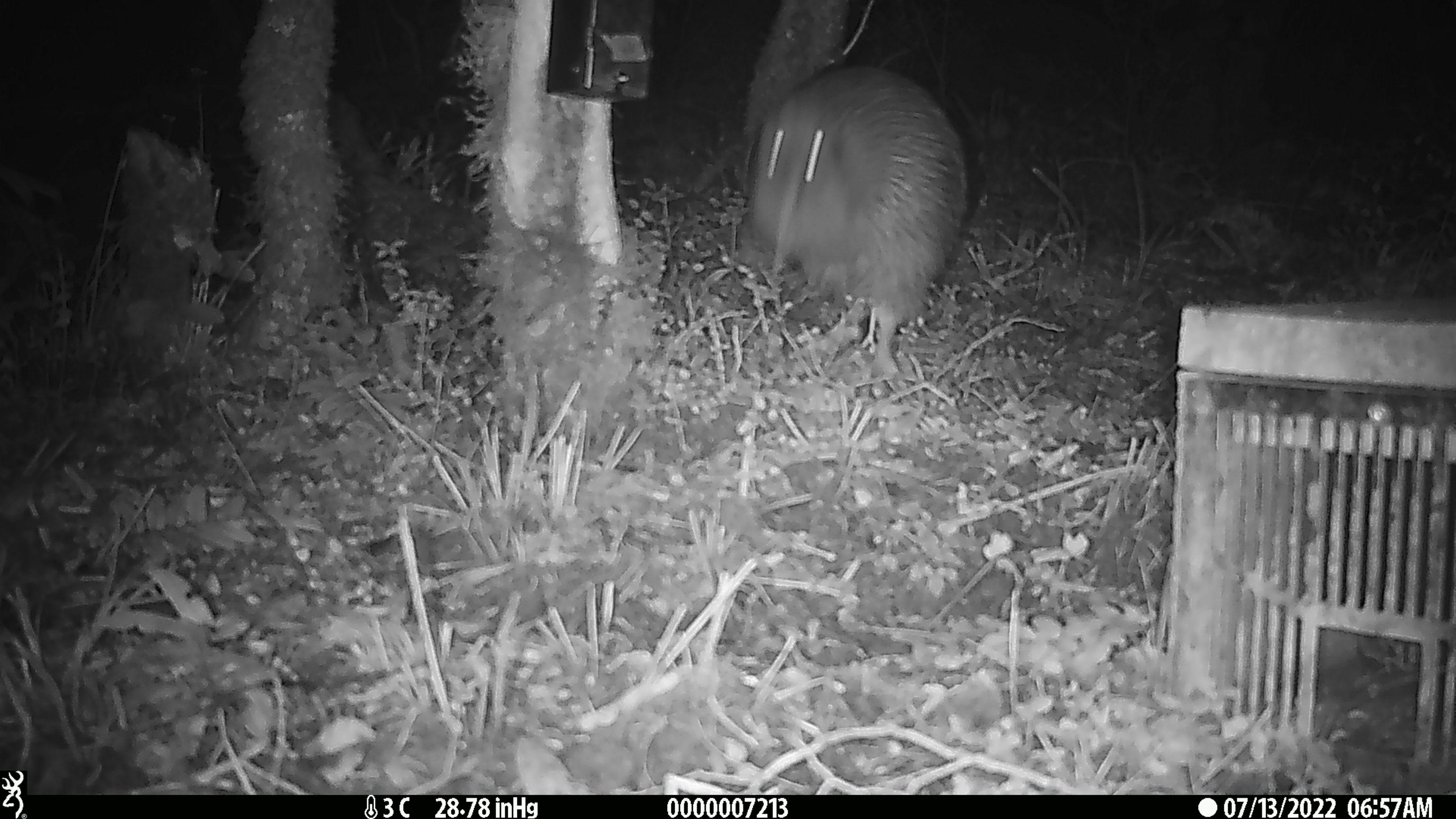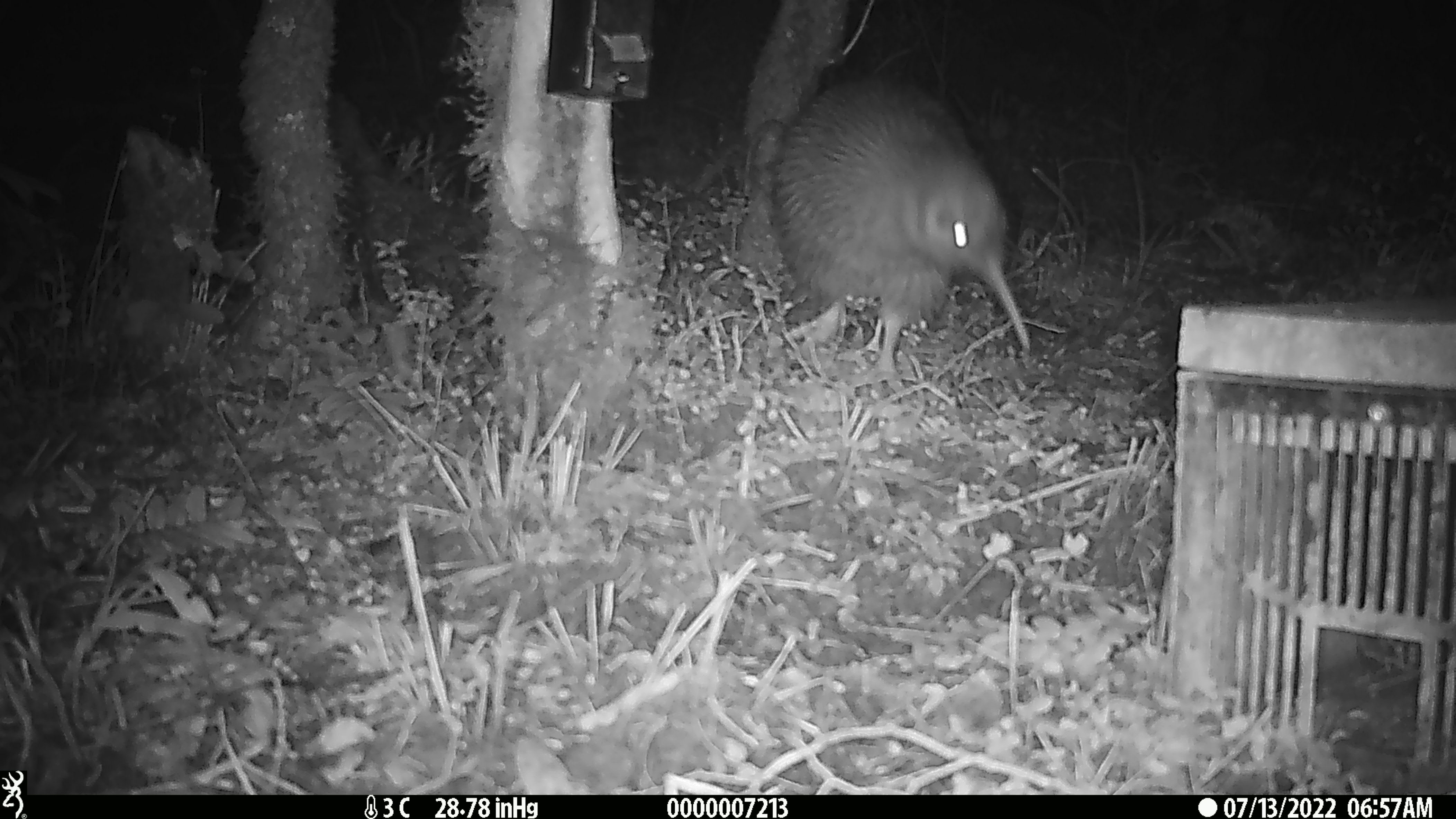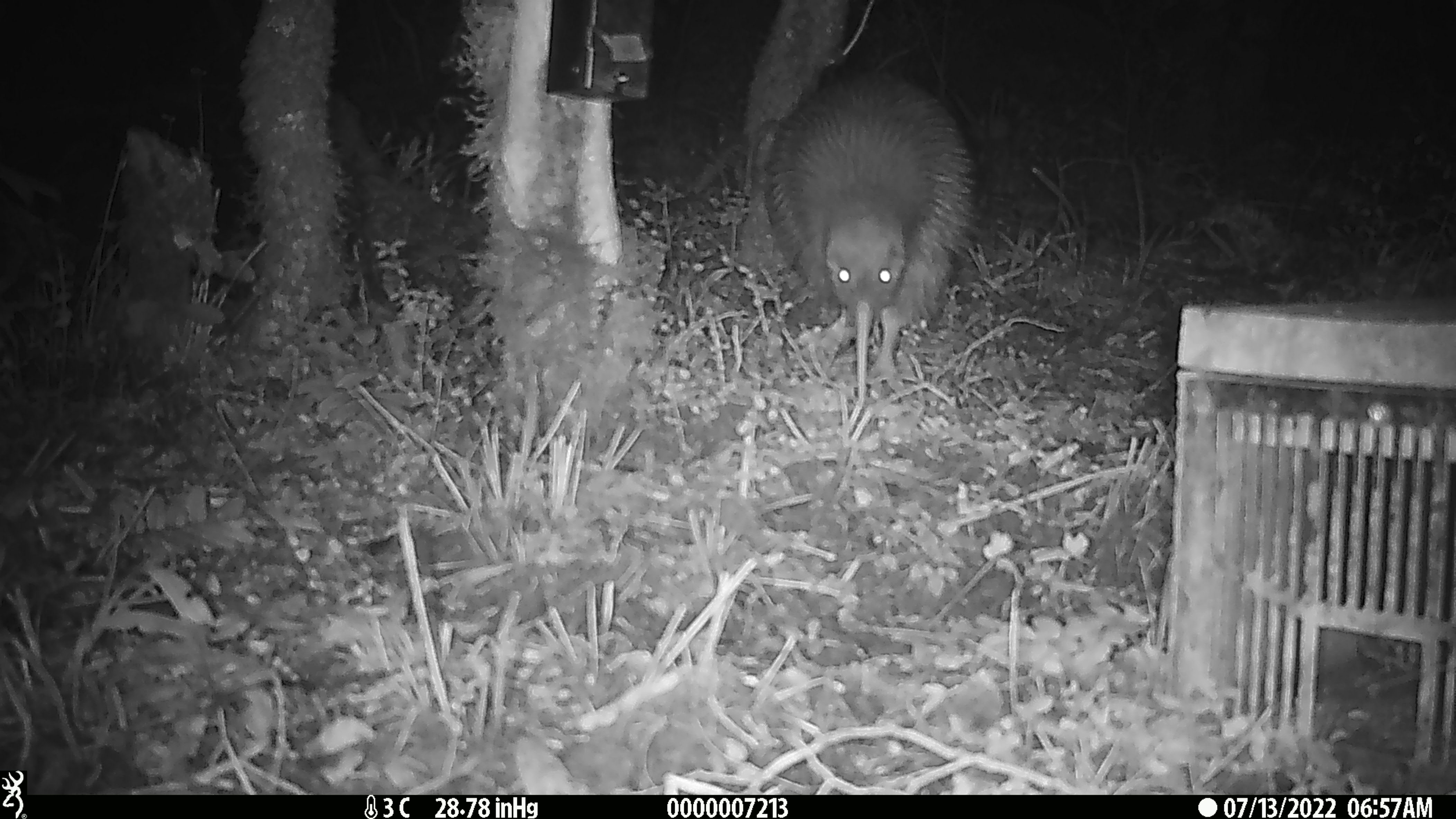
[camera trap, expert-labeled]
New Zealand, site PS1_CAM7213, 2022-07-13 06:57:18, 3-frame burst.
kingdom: Animalia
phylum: Chordata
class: Aves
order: Apterygiformes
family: Apterygidae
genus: Apteryx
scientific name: Apteryx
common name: kiwi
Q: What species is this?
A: Kiwi (Apteryx).